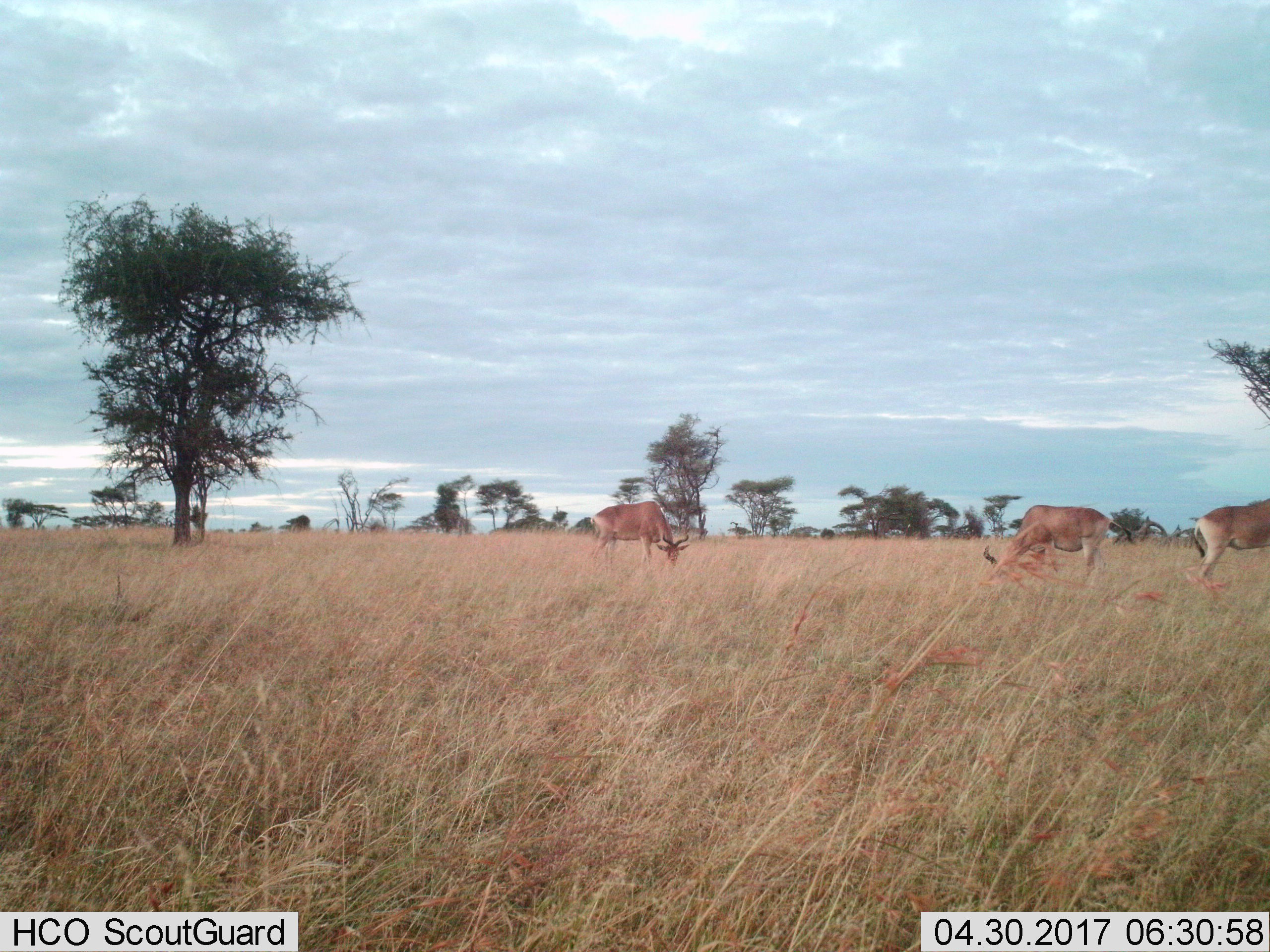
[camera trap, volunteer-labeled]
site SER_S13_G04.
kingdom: Animalia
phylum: Chordata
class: Mammalia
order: Artiodactyla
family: Bovidae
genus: Alcelaphus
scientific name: Alcelaphus buselaphus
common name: hartebeest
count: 3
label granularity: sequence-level